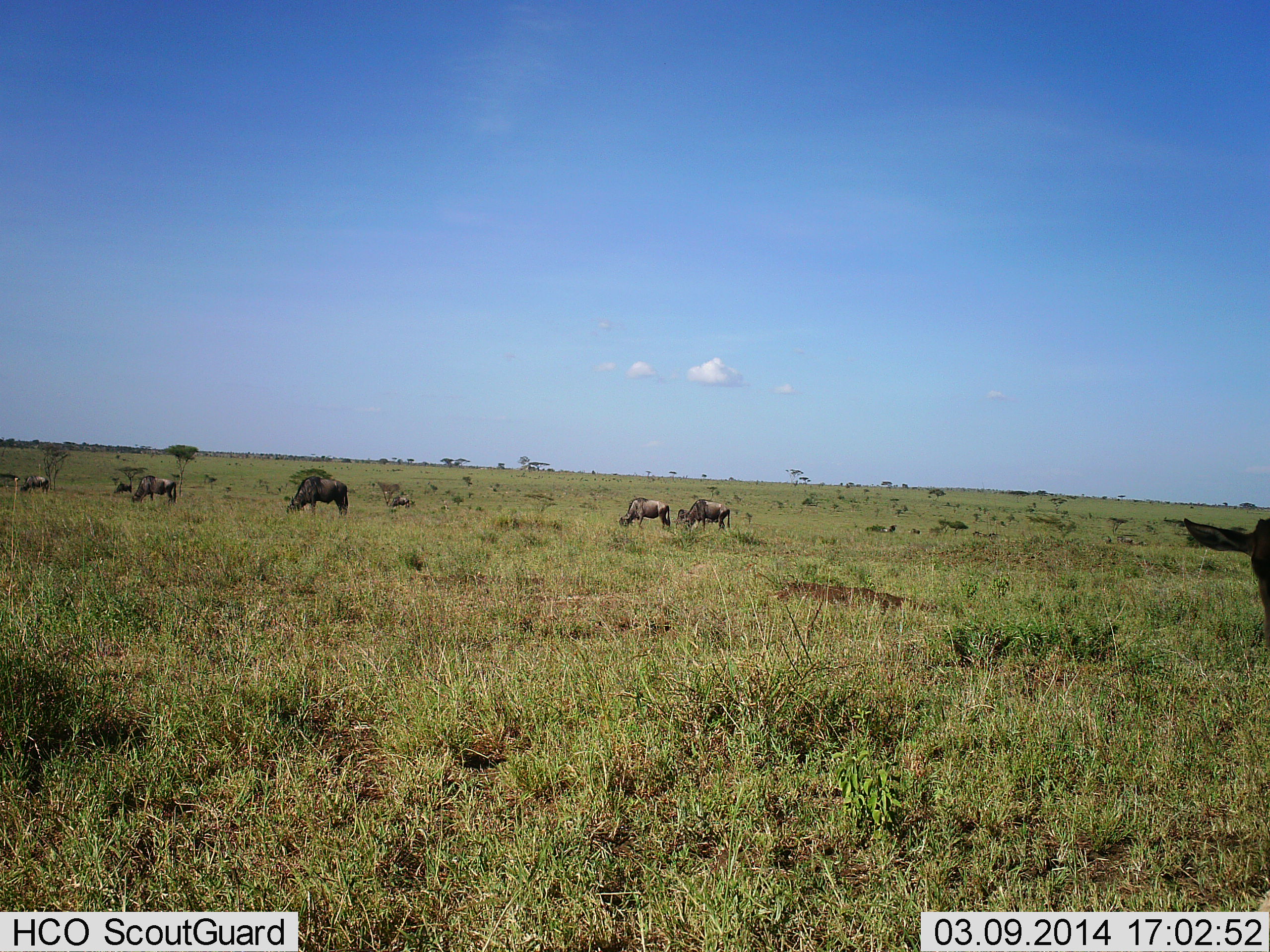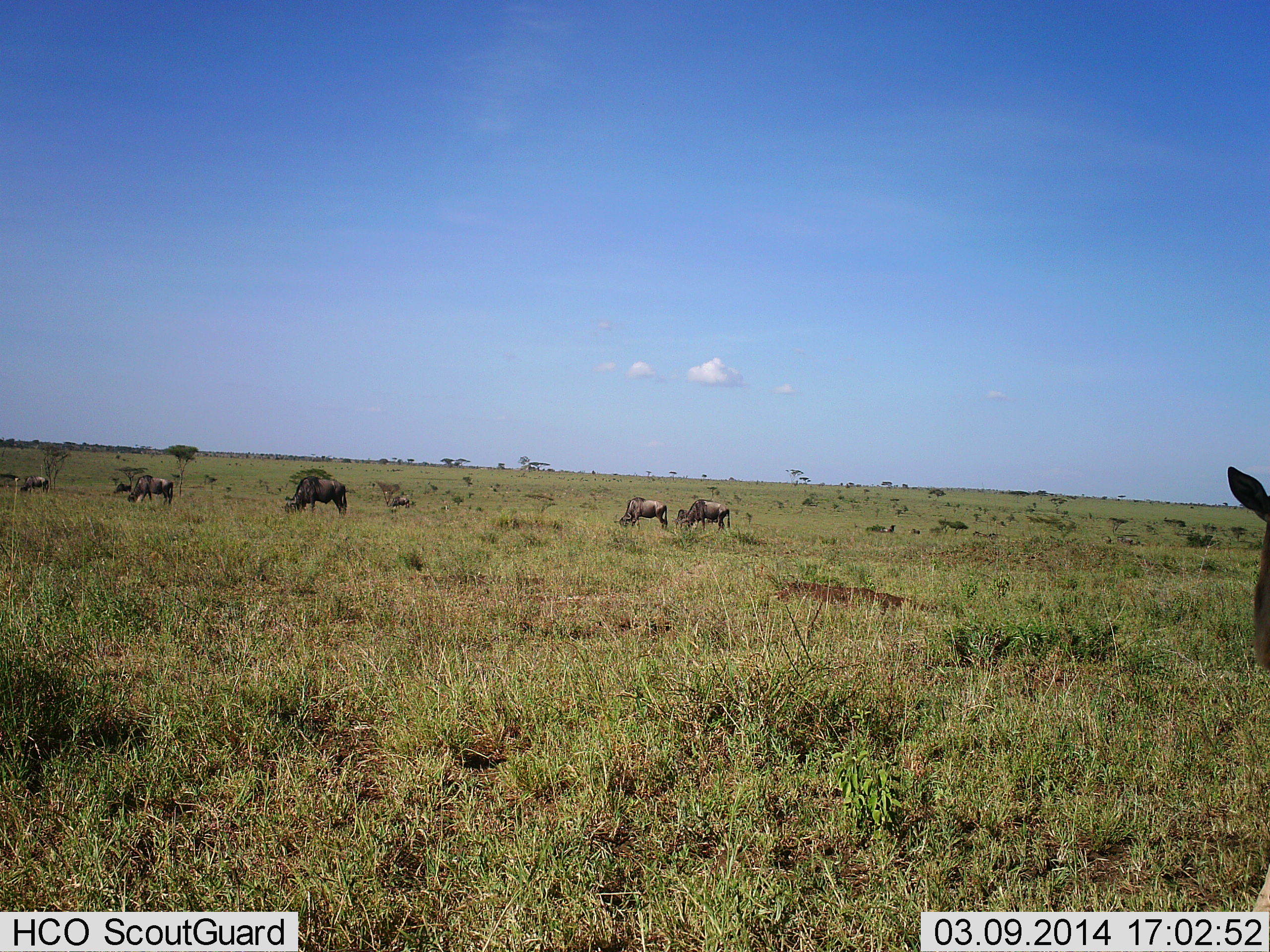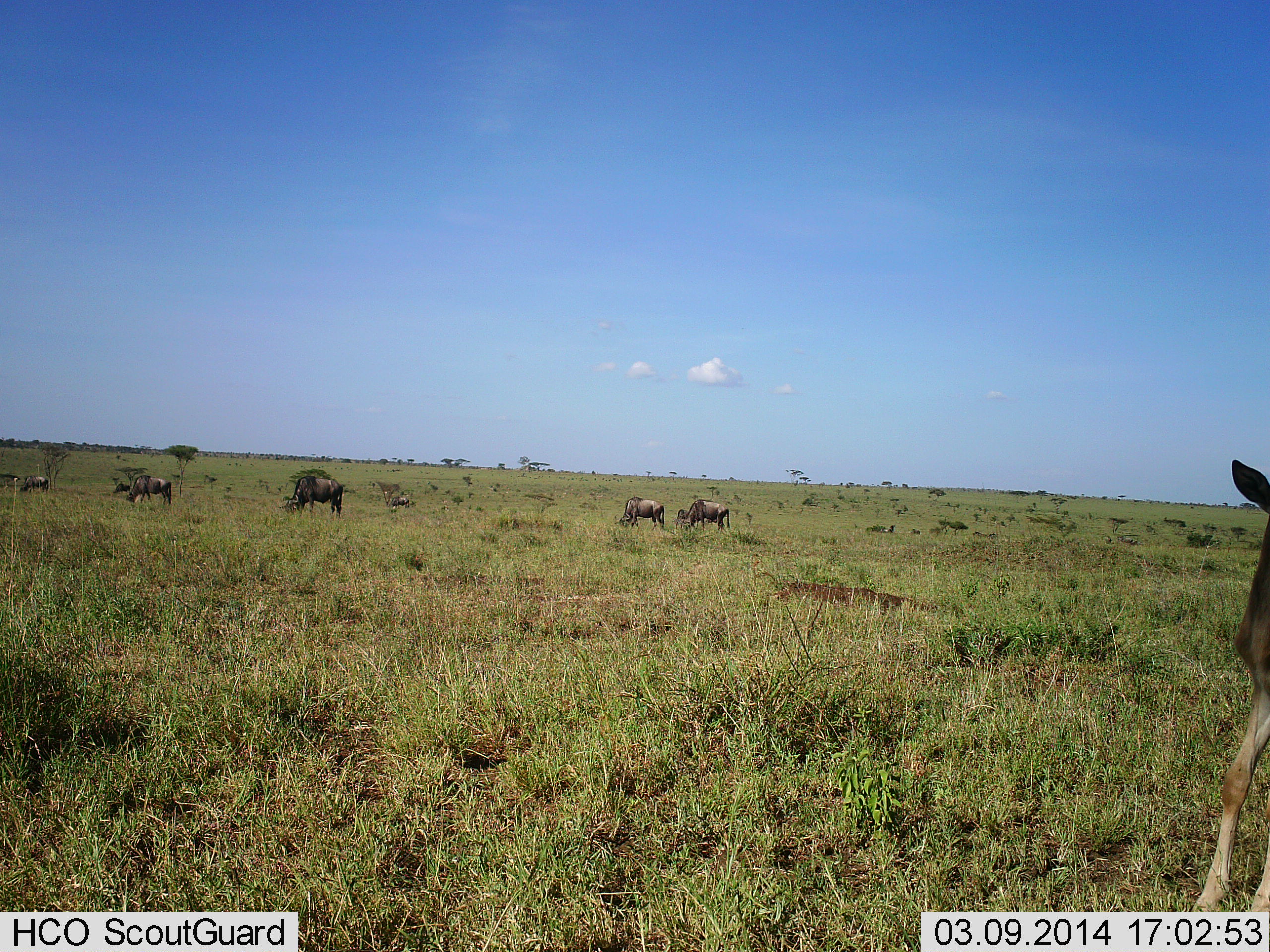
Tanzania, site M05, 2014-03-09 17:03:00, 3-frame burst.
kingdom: Animalia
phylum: Chordata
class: Mammalia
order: Artiodactyla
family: Bovidae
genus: Connochaetes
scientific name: Connochaetes taurinus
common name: blue wildebeest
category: wildebeest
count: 8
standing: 45%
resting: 5%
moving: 18%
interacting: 0%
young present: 18%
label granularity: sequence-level